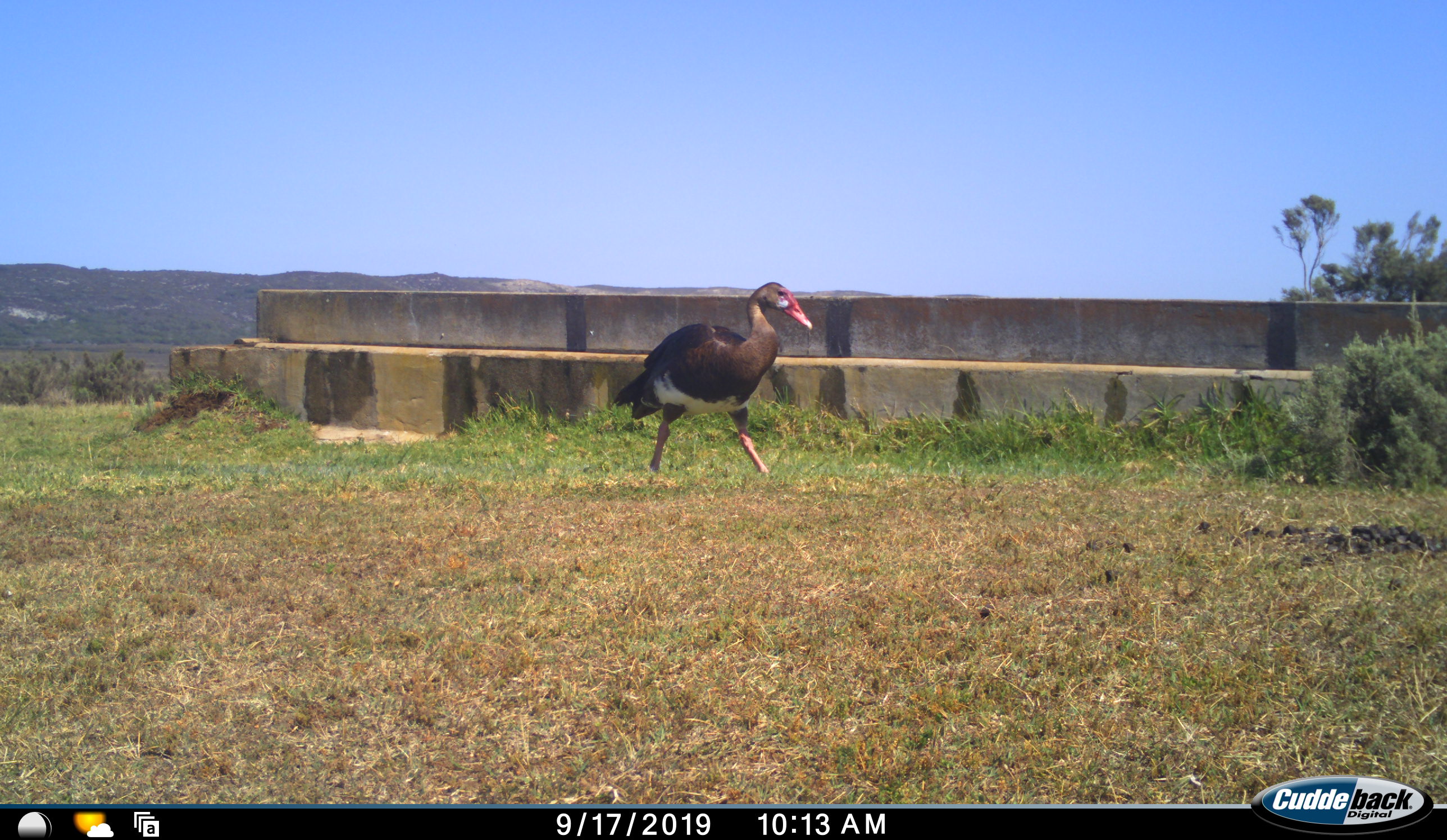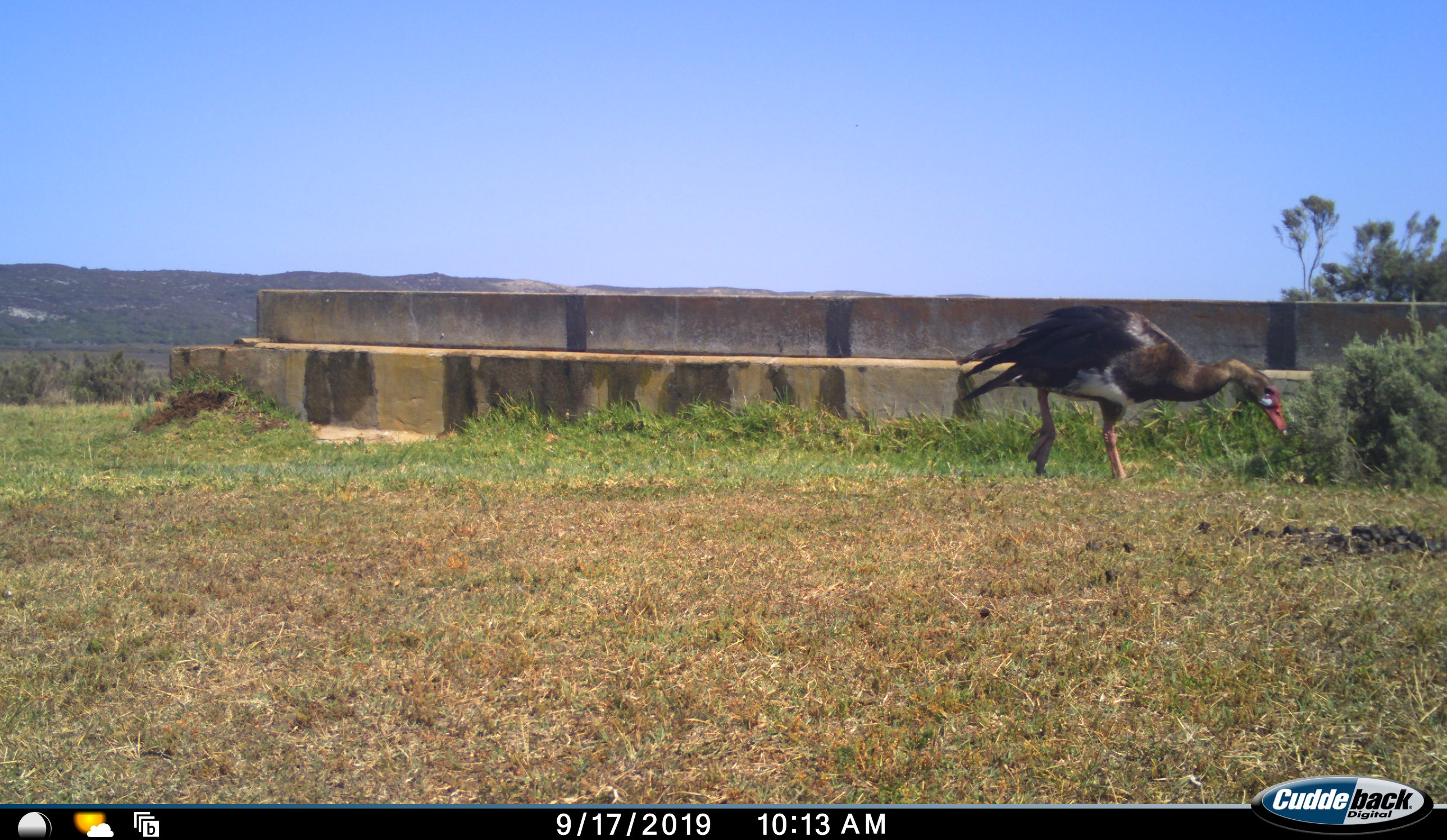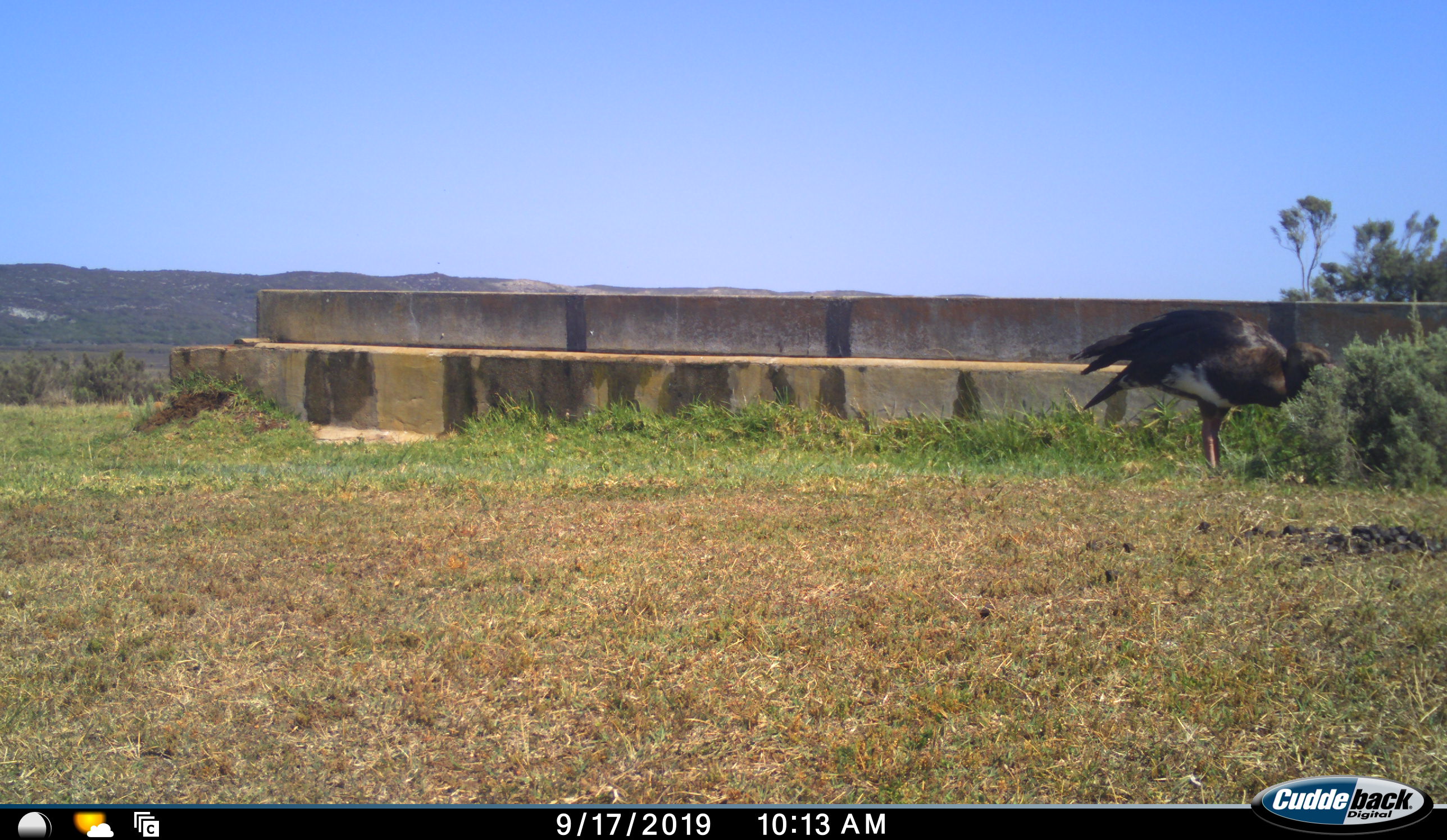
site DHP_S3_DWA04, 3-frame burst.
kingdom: Animalia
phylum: Chordata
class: Aves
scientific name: Aves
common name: bird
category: birdother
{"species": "birdother (bird) (Aves)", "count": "1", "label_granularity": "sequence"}